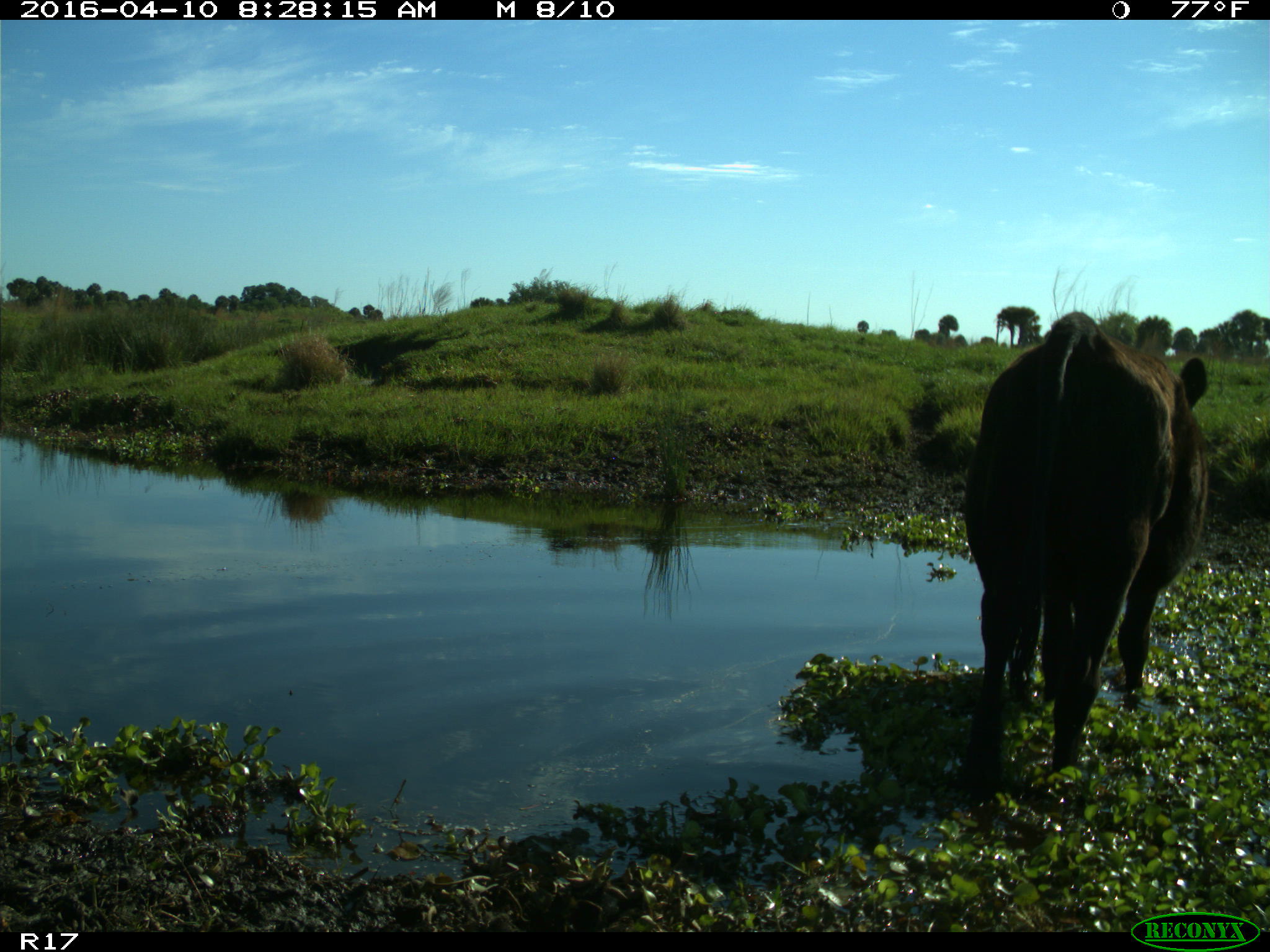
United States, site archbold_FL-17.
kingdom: Animalia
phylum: Chordata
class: Mammalia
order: Artiodactyla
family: Bovidae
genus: Bos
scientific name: Bos taurus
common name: domestic cow